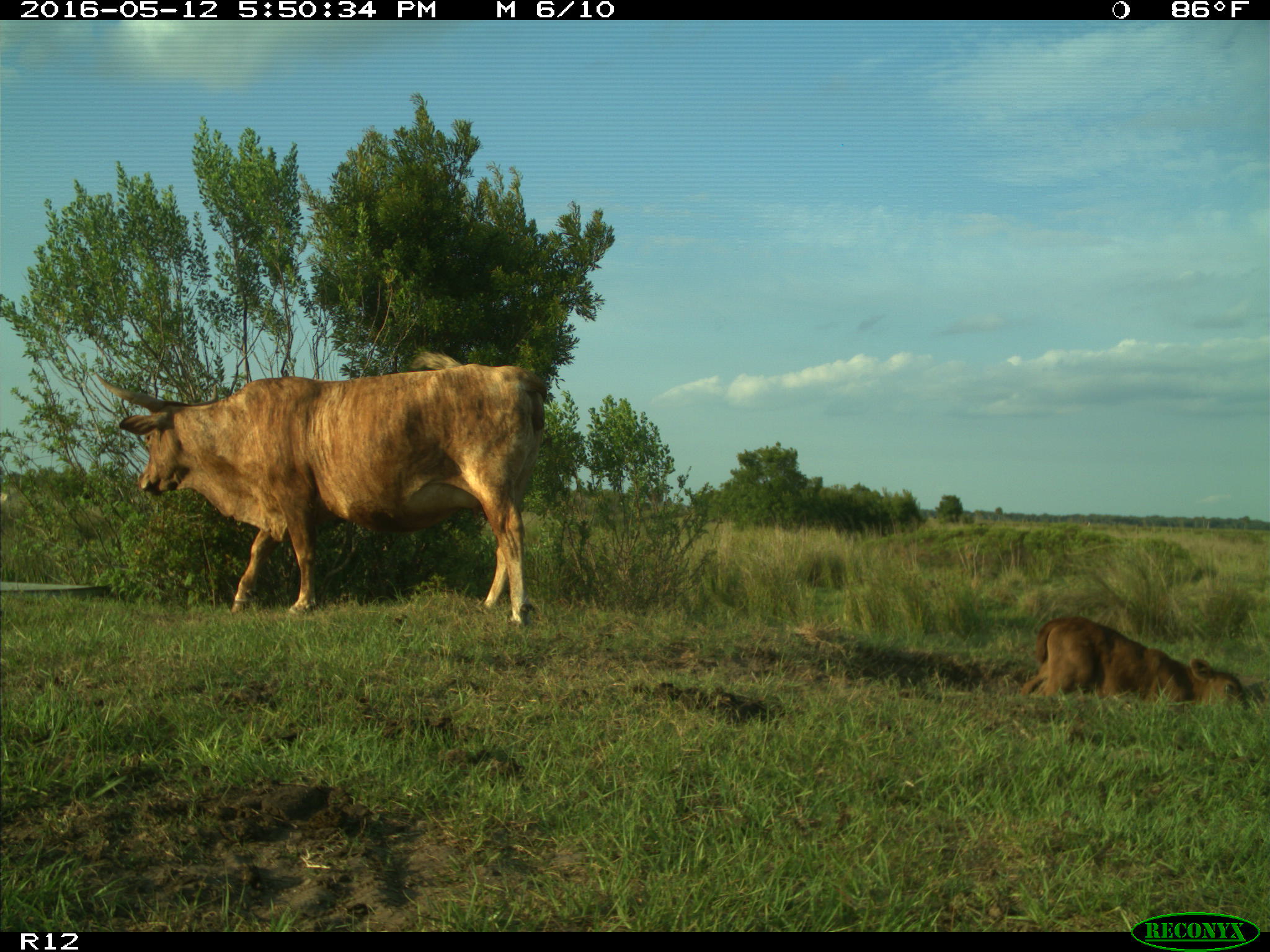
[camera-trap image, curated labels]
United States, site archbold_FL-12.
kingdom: Animalia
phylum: Chordata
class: Mammalia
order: Artiodactyla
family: Bovidae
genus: Bos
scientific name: Bos taurus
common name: domestic cow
Bos taurus (domestic cow).